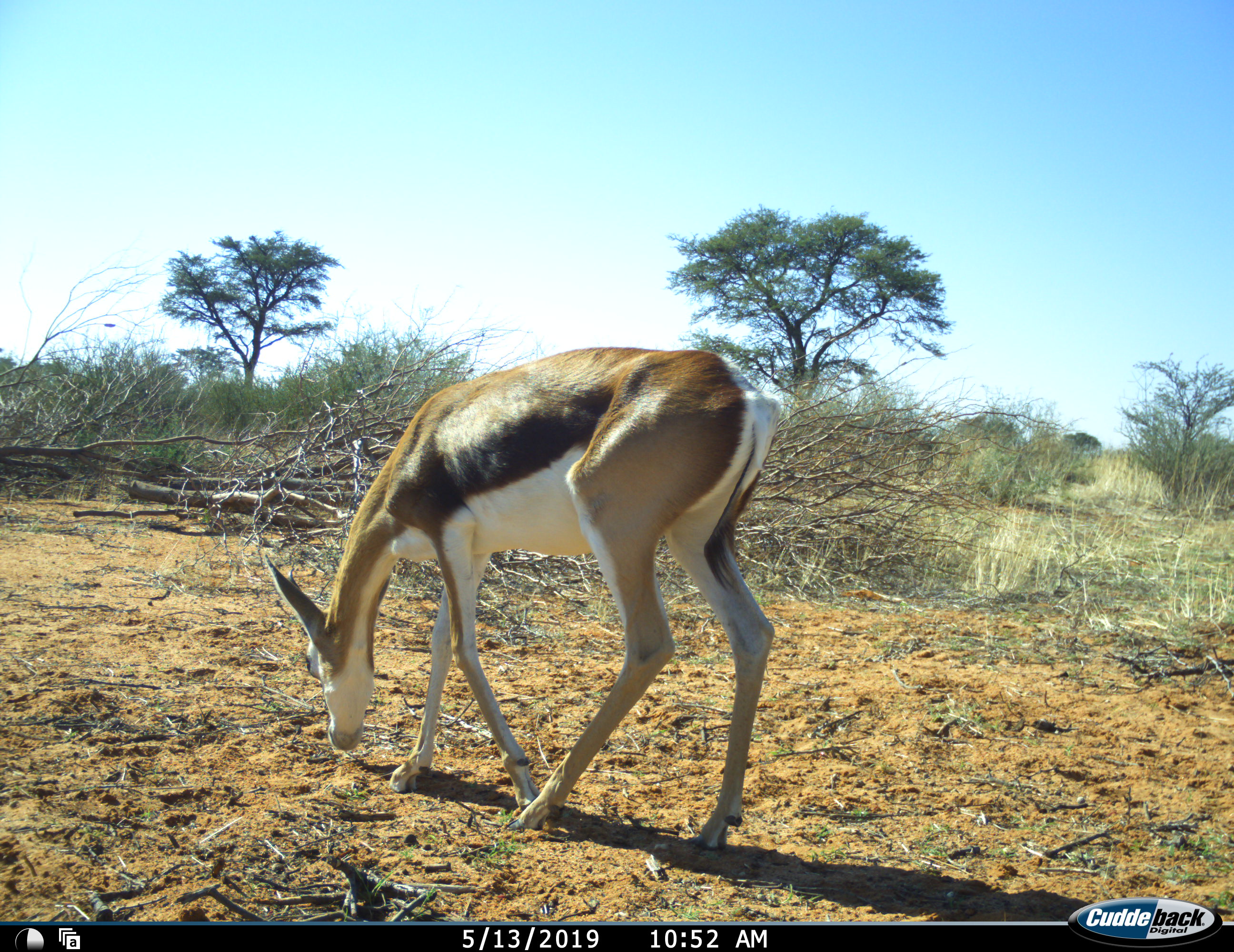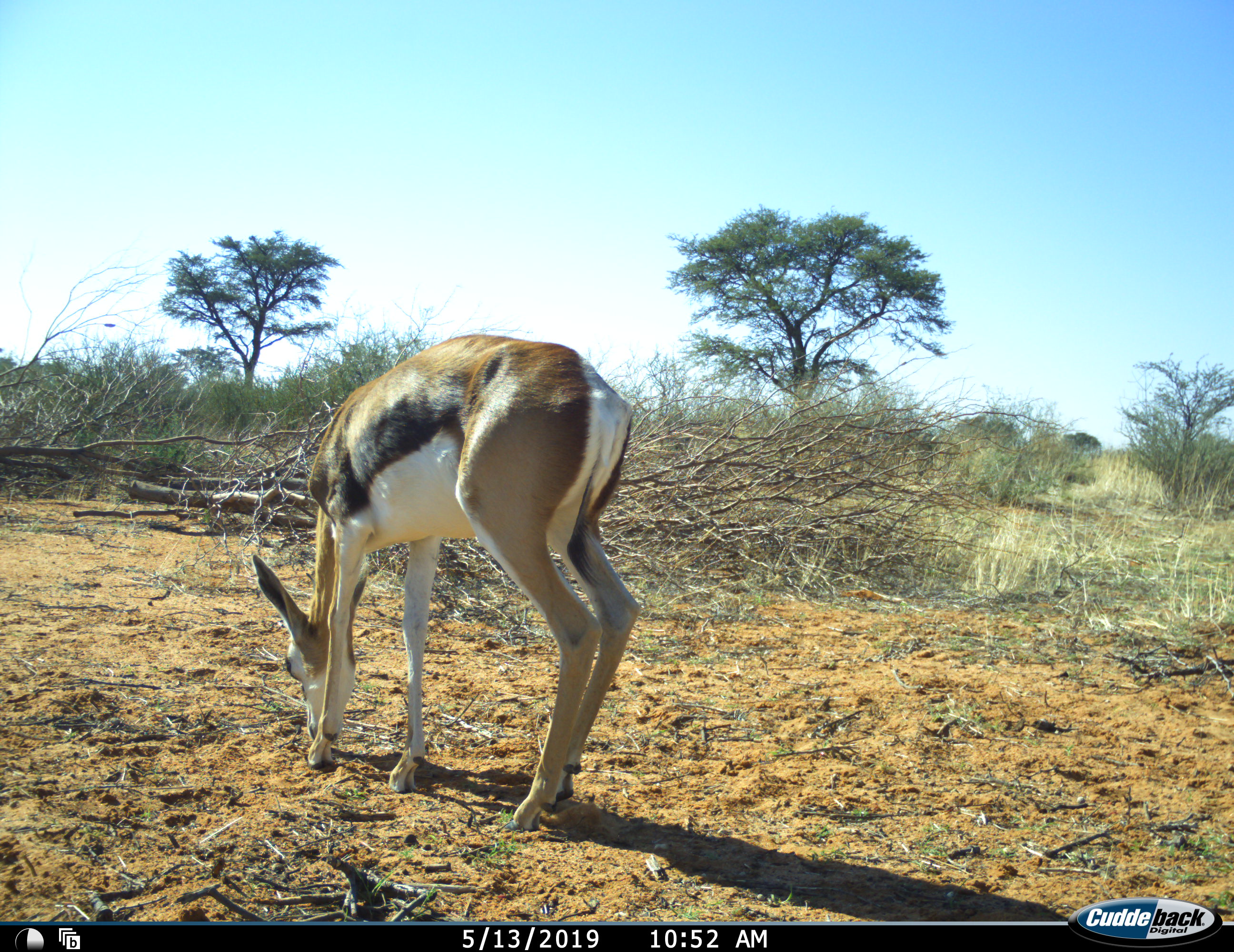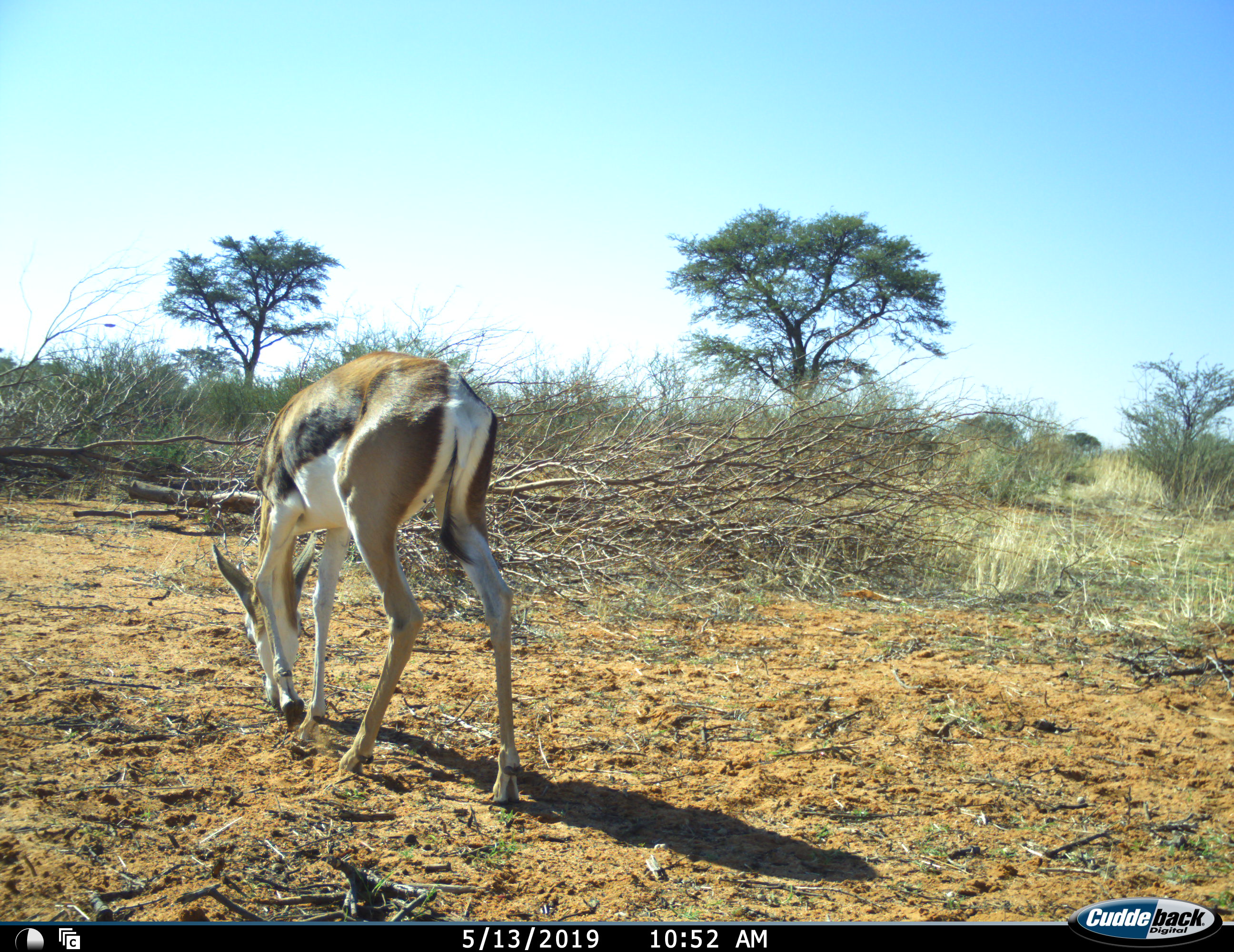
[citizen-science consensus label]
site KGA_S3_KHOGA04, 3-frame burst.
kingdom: Animalia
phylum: Chordata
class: Mammalia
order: Artiodactyla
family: Bovidae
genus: Antidorcas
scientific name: Antidorcas marsupialis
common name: springbok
Springbok (Antidorcas marsupialis), count 1. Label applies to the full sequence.